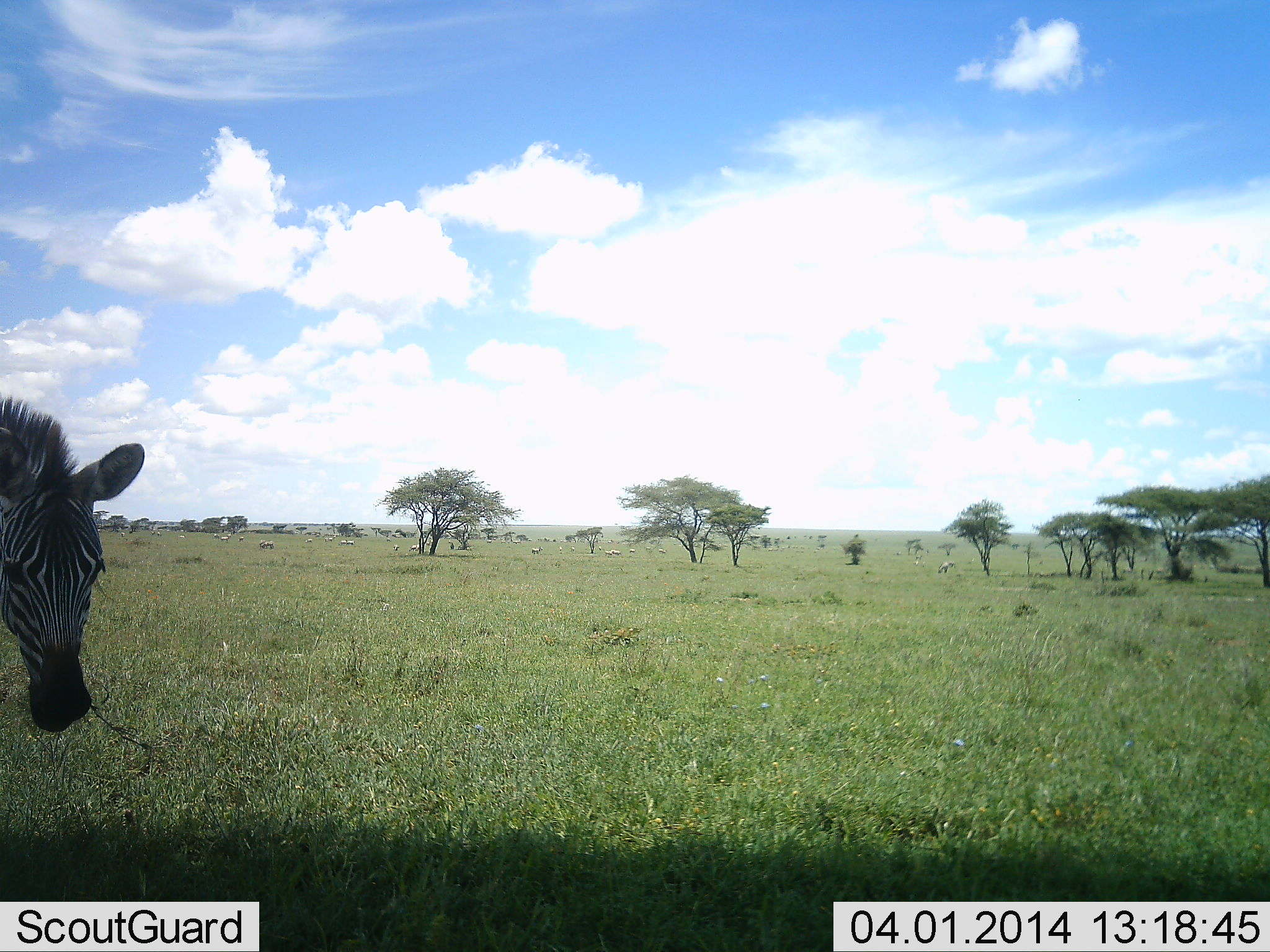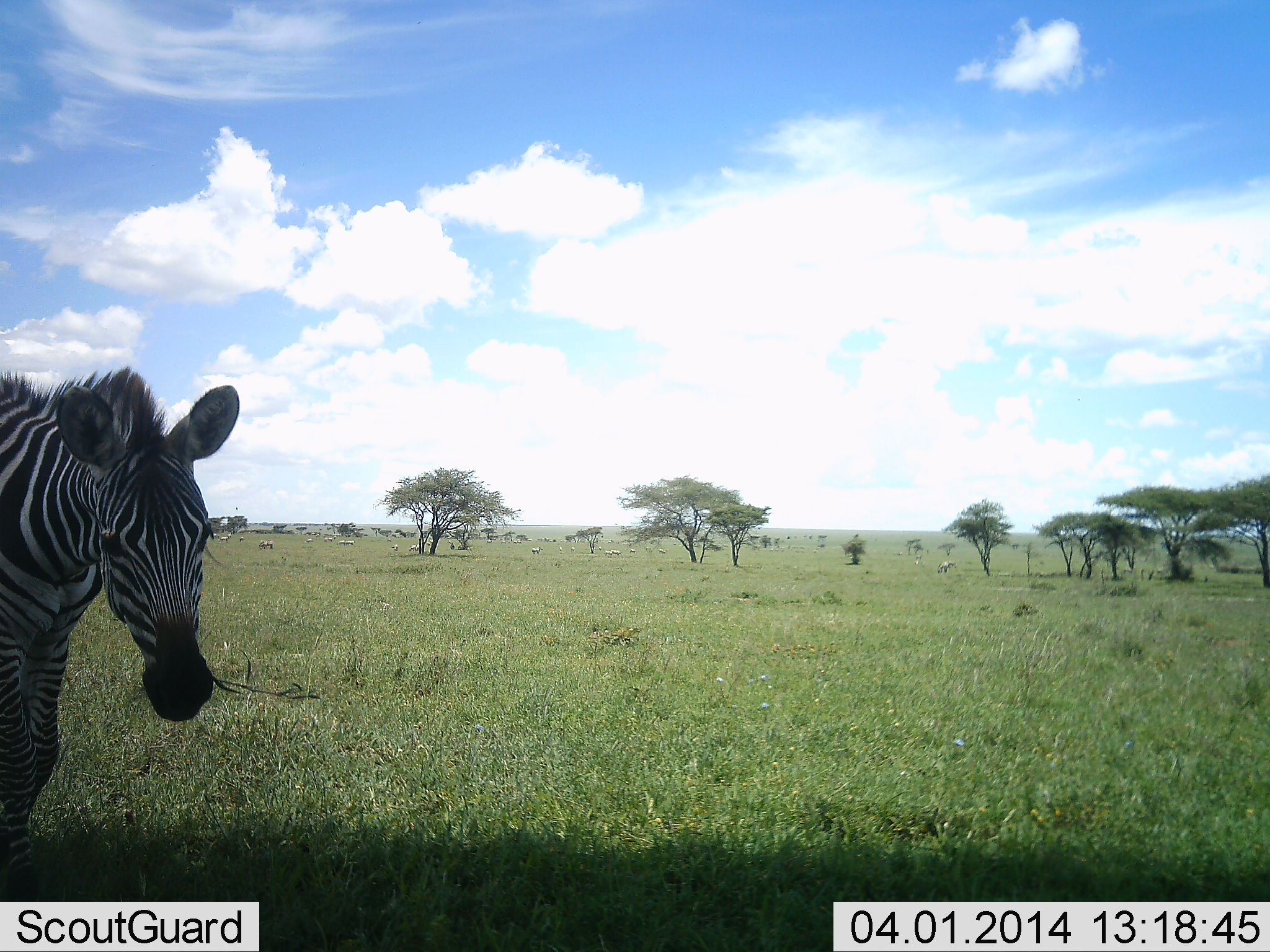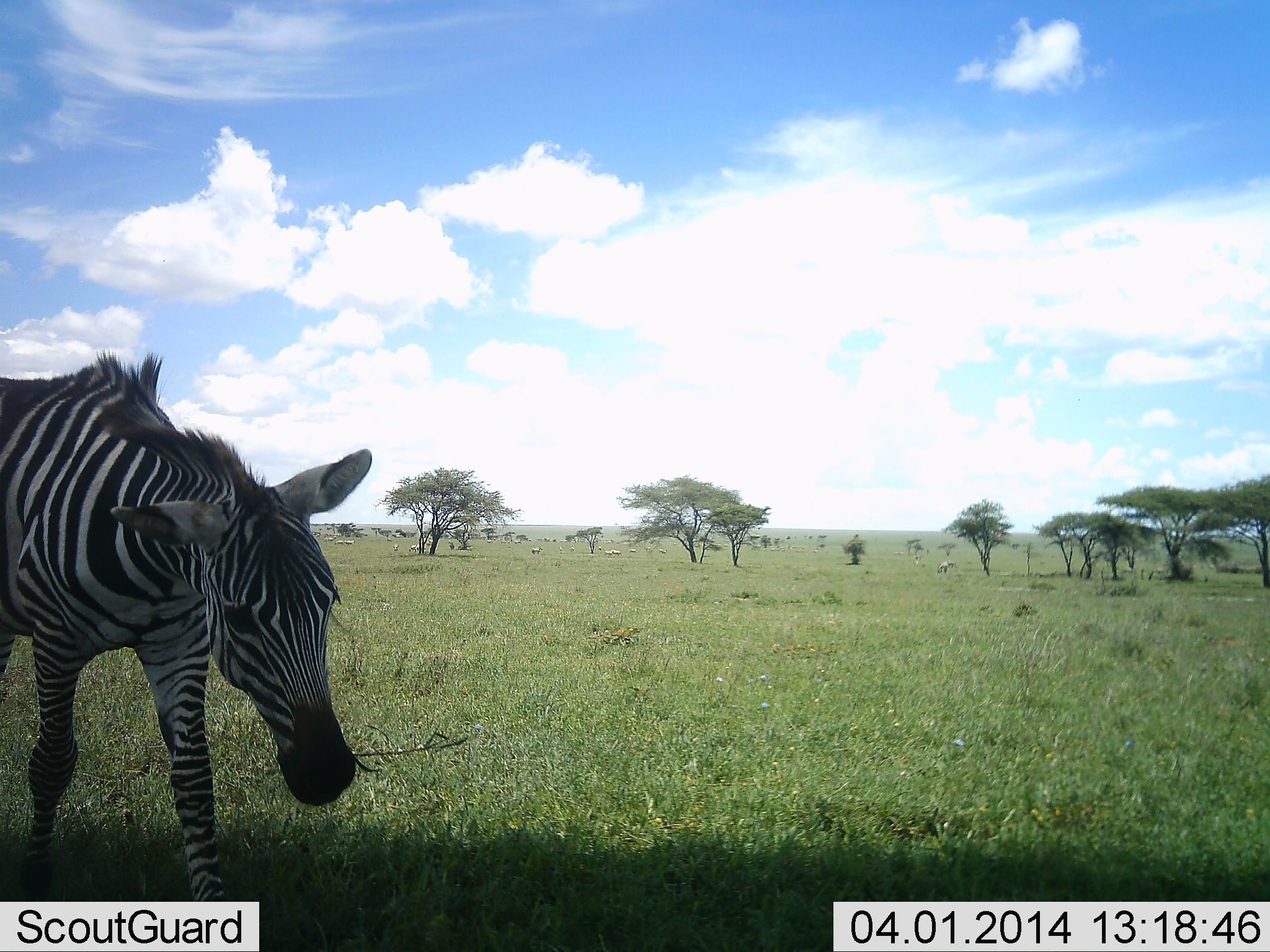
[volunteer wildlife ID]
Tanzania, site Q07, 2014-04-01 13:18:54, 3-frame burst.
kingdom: Animalia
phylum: Chordata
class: Mammalia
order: Perissodactyla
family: Equidae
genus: Equus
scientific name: Equus quagga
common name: plains zebra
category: zebra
Zebra (plains zebra) (Equus quagga), count 1. Behavior (volunteer vote fractions): standing 10%, resting 0%, moving 90%, interacting 0%. Young present (vote fraction): 0%. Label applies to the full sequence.